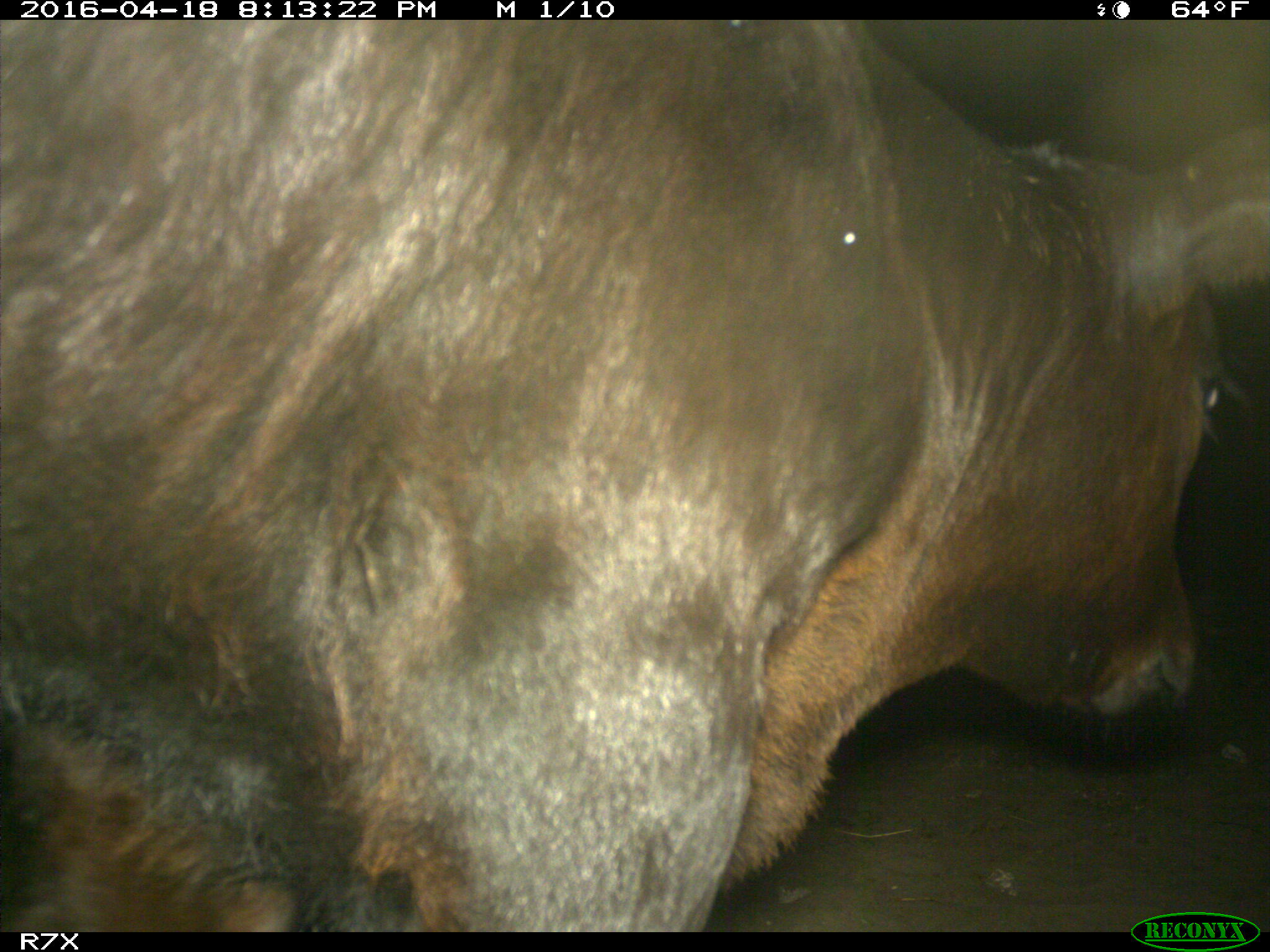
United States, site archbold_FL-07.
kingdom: Animalia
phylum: Chordata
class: Mammalia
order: Artiodactyla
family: Bovidae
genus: Bos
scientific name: Bos taurus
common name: domestic cow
Bos taurus (domestic cow).